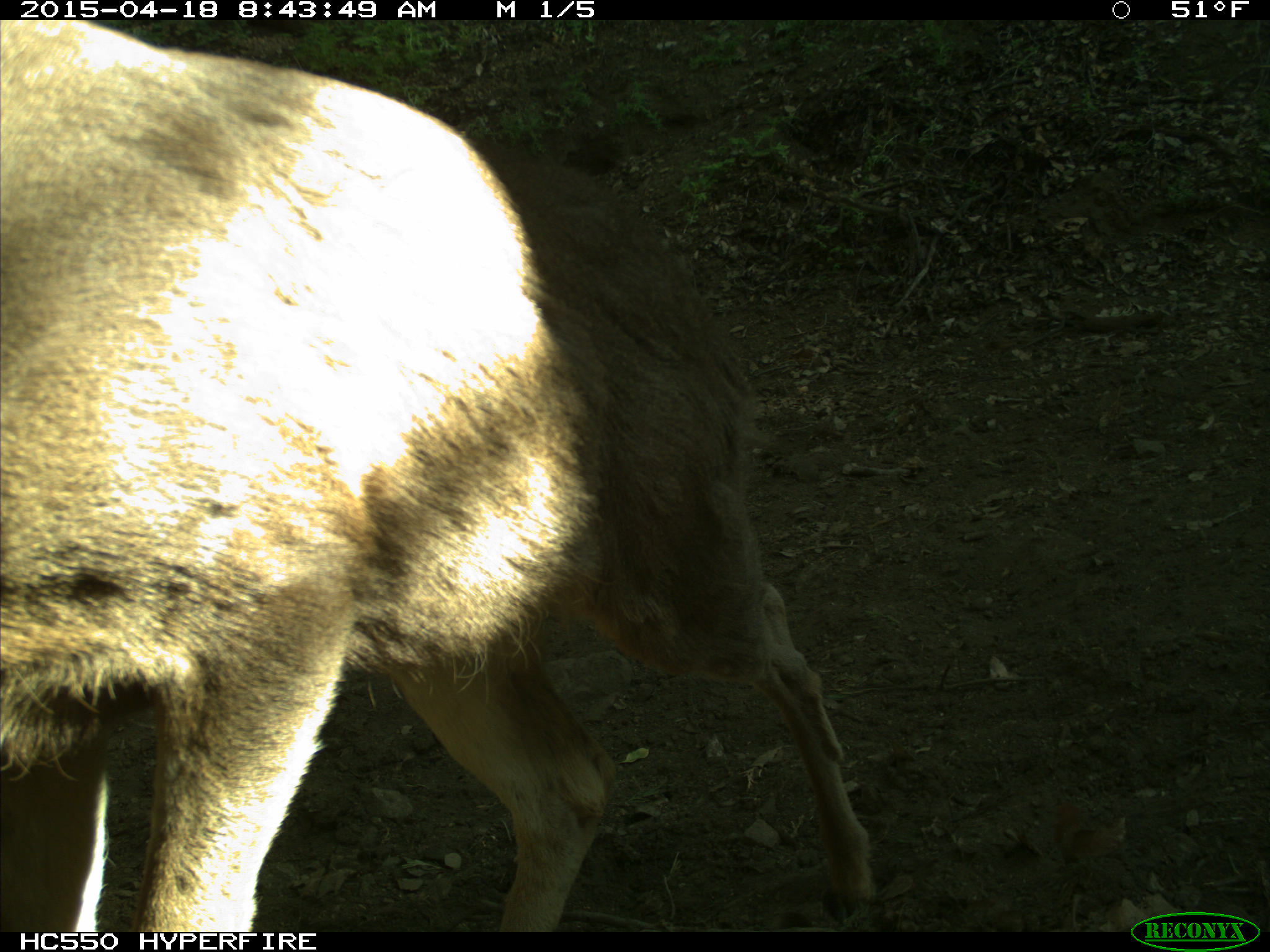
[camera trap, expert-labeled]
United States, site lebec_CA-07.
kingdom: Animalia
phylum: Chordata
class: Mammalia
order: Artiodactyla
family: Cervidae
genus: Odocoileus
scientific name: Odocoileus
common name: deer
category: unidentified deer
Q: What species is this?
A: Unidentified deer (deer) (Odocoileus).